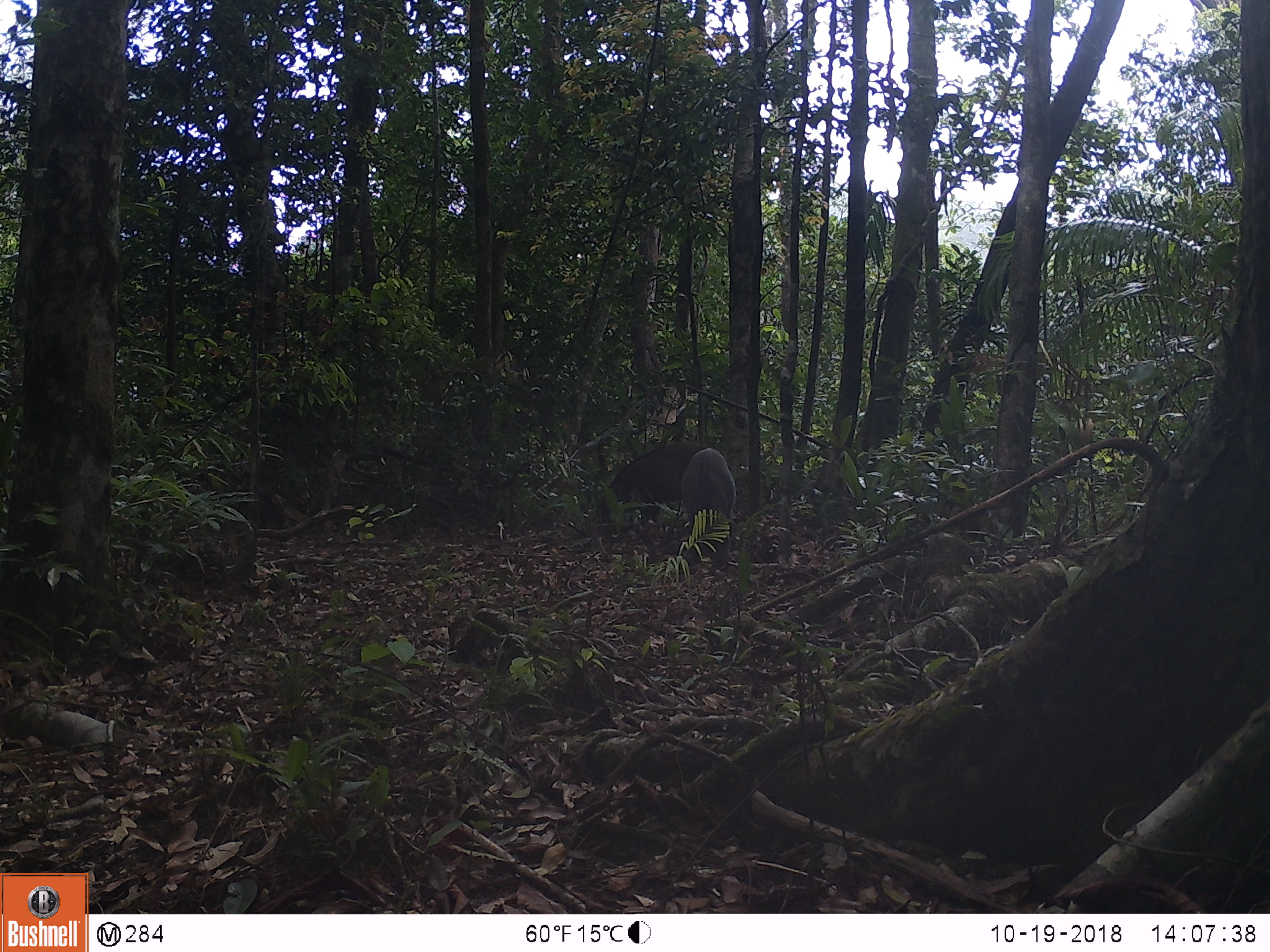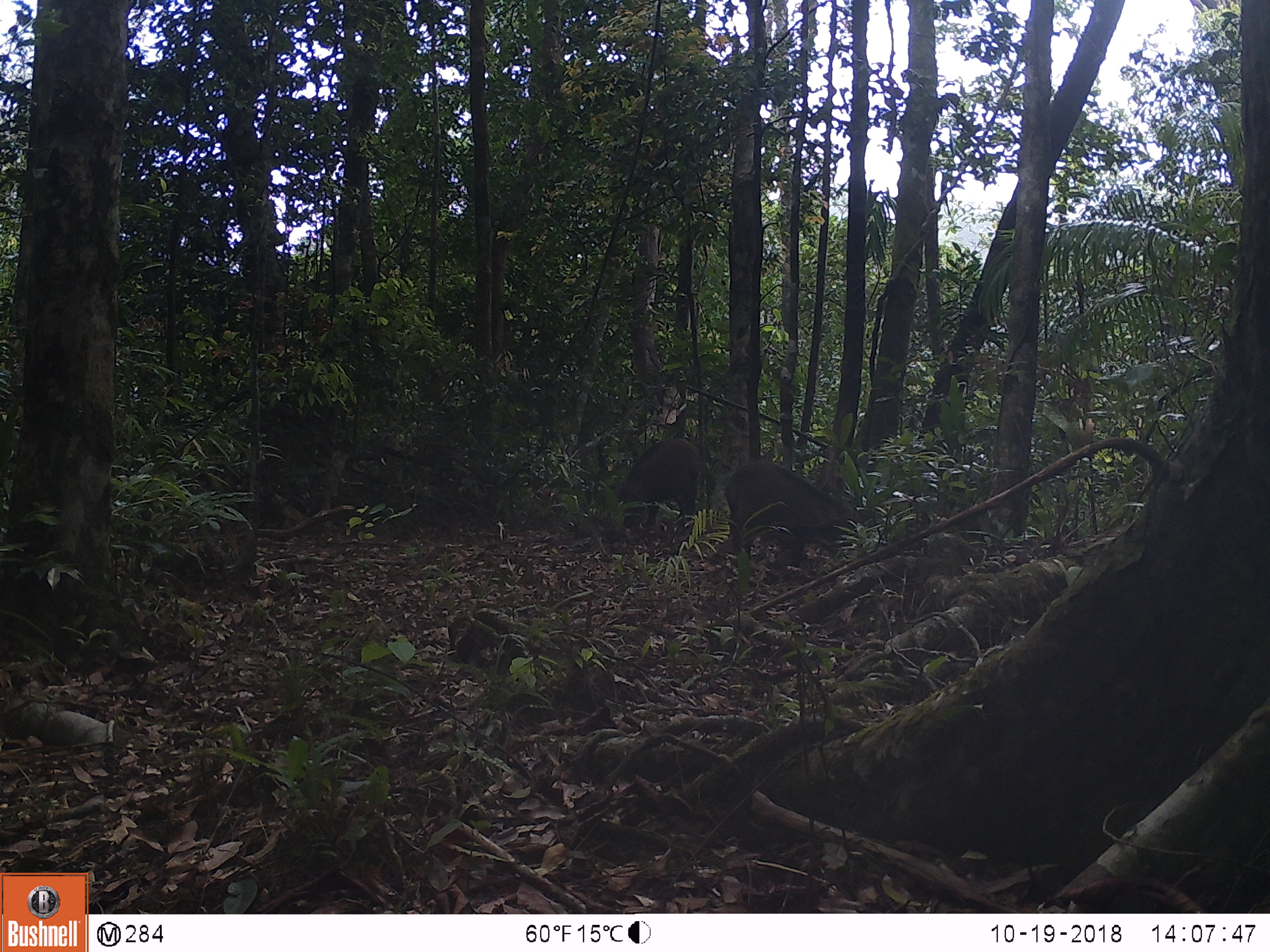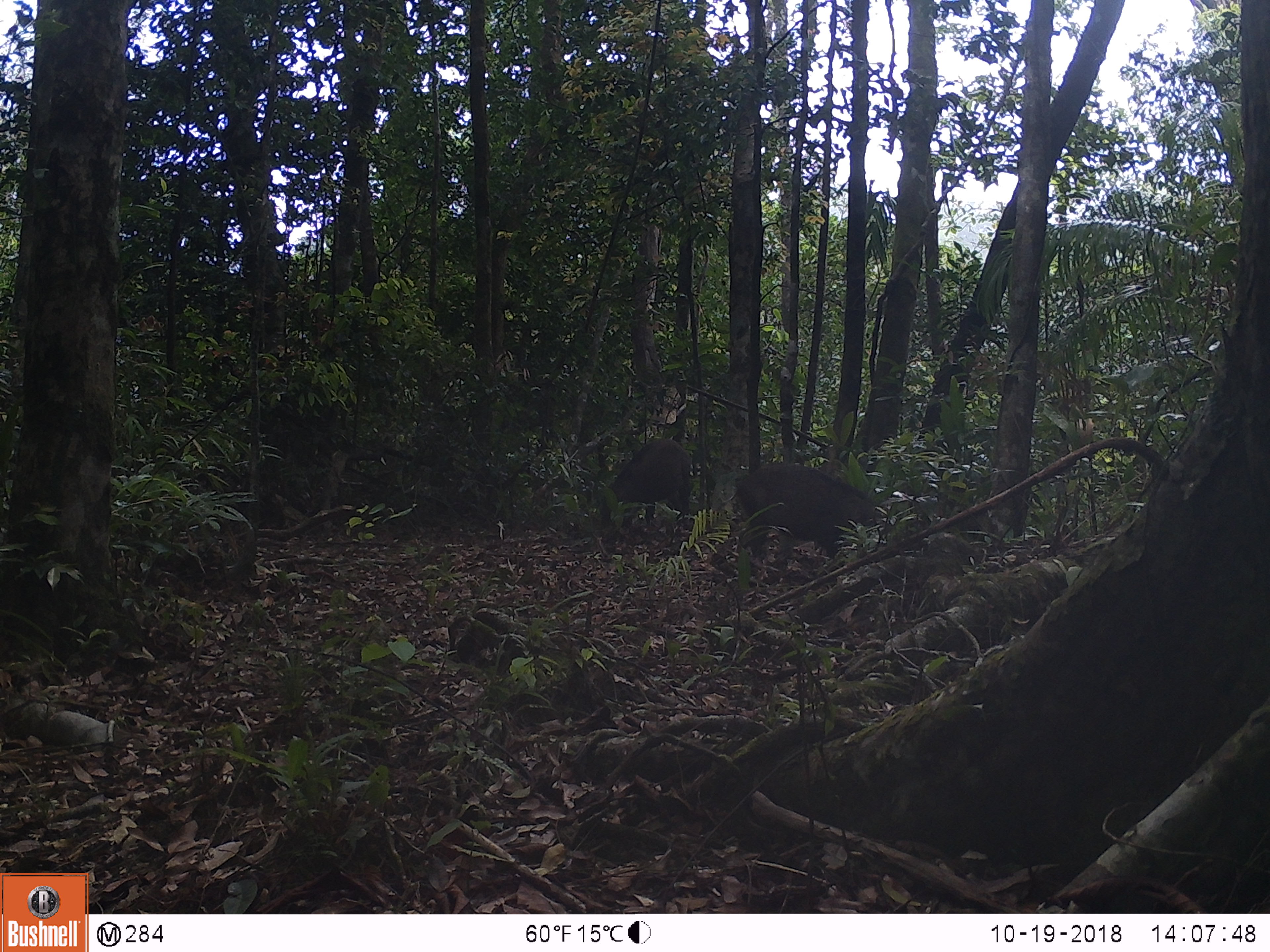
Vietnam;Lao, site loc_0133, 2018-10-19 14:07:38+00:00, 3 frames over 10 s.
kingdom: Animalia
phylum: Chordata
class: Mammalia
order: Artiodactyla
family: Suidae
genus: Sus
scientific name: Sus scrofa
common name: eurasian wild pig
Eurasian wild pig (Sus scrofa). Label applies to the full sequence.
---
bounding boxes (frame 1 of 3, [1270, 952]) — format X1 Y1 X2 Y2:
eurasian wild pig: 597 440 712 536; 679 446 736 565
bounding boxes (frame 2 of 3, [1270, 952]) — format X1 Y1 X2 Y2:
eurasian wild pig: 722 459 859 568; 616 436 701 530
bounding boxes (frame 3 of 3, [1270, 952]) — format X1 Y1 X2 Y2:
eurasian wild pig: 734 460 890 573; 599 437 692 526